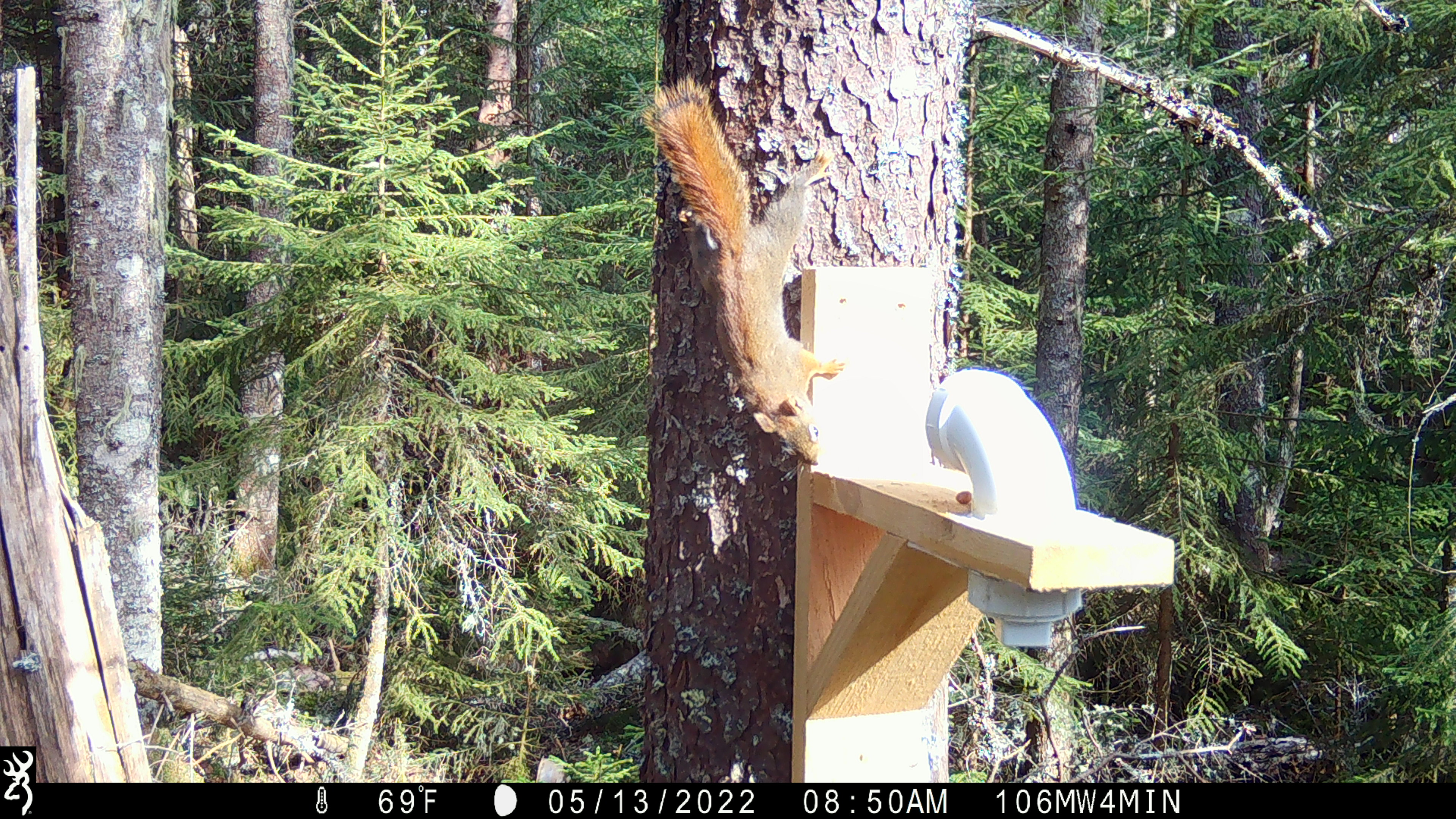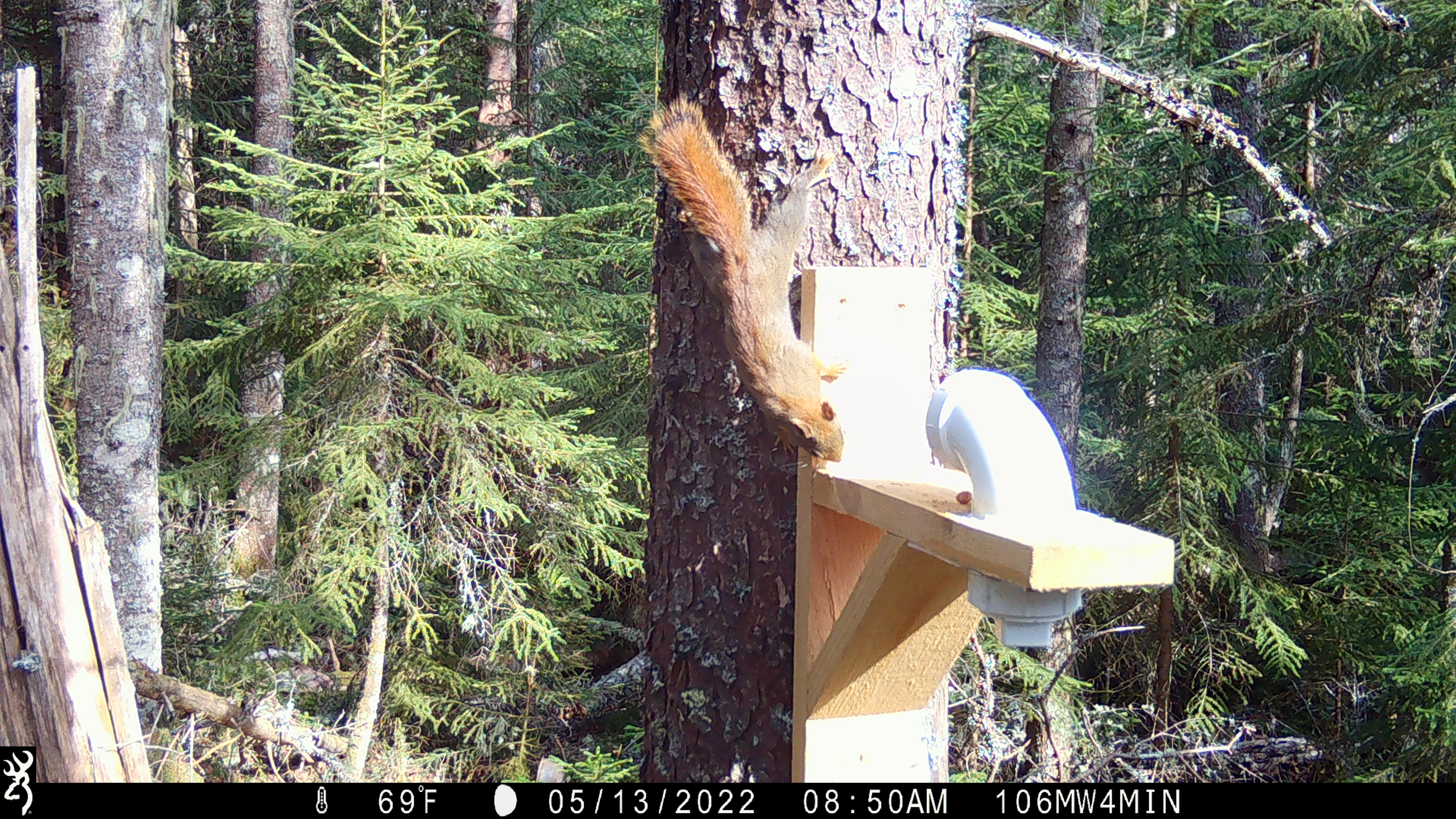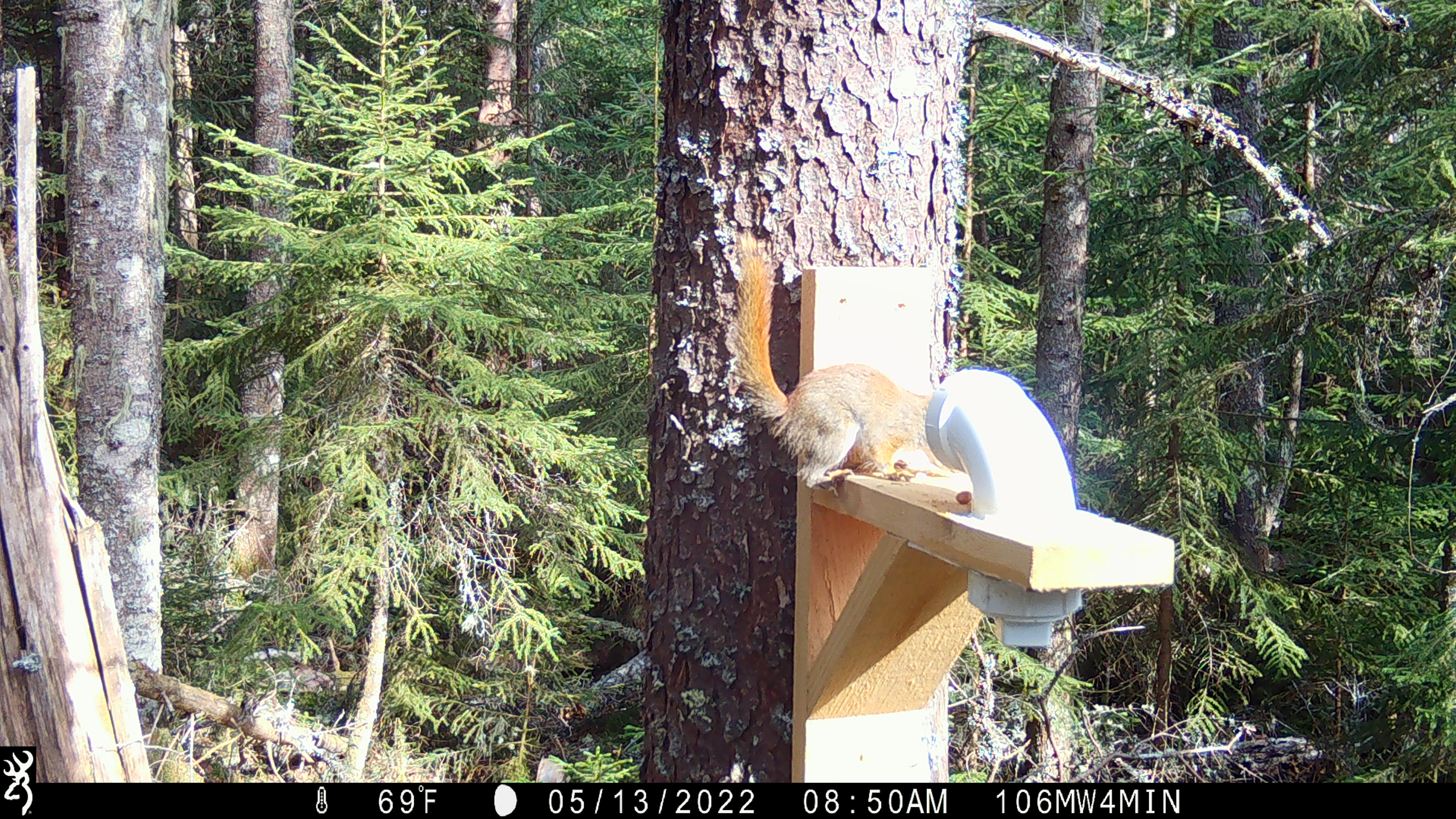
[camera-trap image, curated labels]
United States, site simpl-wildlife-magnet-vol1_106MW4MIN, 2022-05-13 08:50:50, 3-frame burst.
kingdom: Animalia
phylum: Chordata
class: Mammalia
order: Rodentia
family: Sciuridae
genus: Tamiasciurus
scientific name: Tamiasciurus hudsonicus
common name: red squirrel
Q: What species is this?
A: Red squirrel (Tamiasciurus hudsonicus).